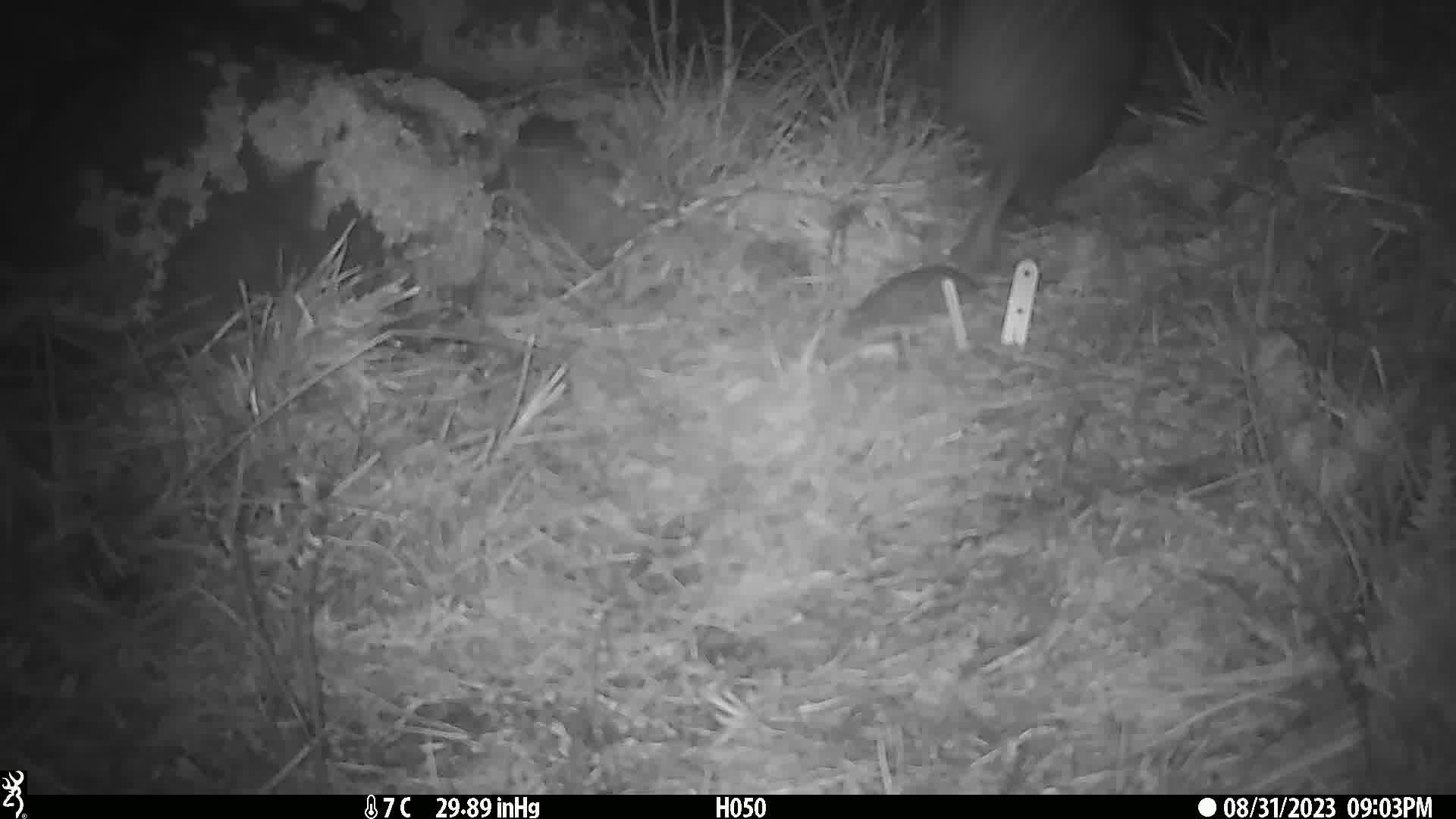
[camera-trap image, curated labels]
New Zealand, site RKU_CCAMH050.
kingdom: Animalia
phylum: Chordata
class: Aves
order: Apterygiformes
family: Apterygidae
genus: Apteryx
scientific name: Apteryx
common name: kiwi